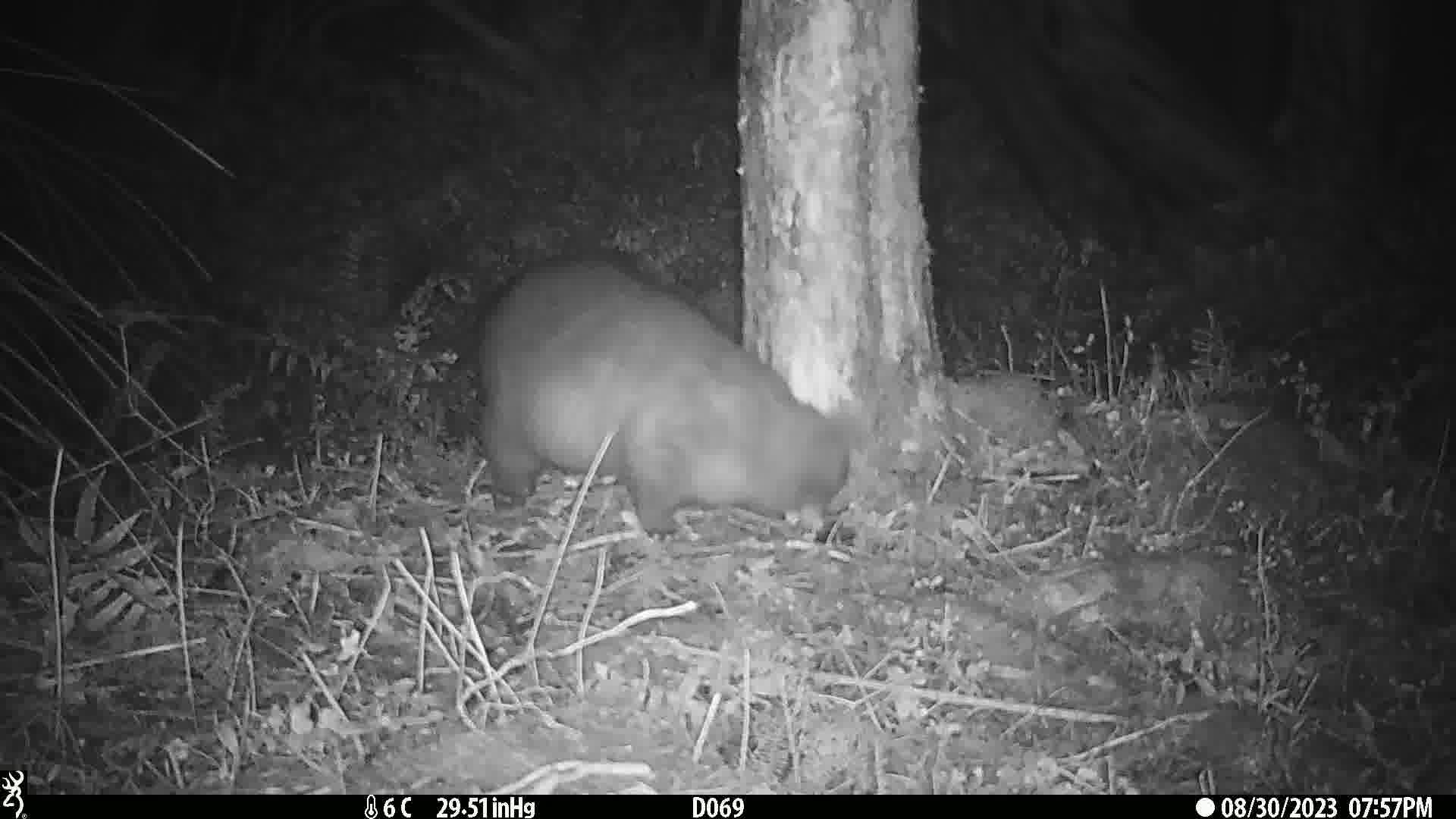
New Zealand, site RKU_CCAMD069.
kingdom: Animalia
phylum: Chordata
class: Mammalia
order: Diprotodontia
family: Phalangeridae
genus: Trichosurus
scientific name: Trichosurus vulpecula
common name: common brushtail possum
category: possum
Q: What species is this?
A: Possum (common brushtail possum) (Trichosurus vulpecula).